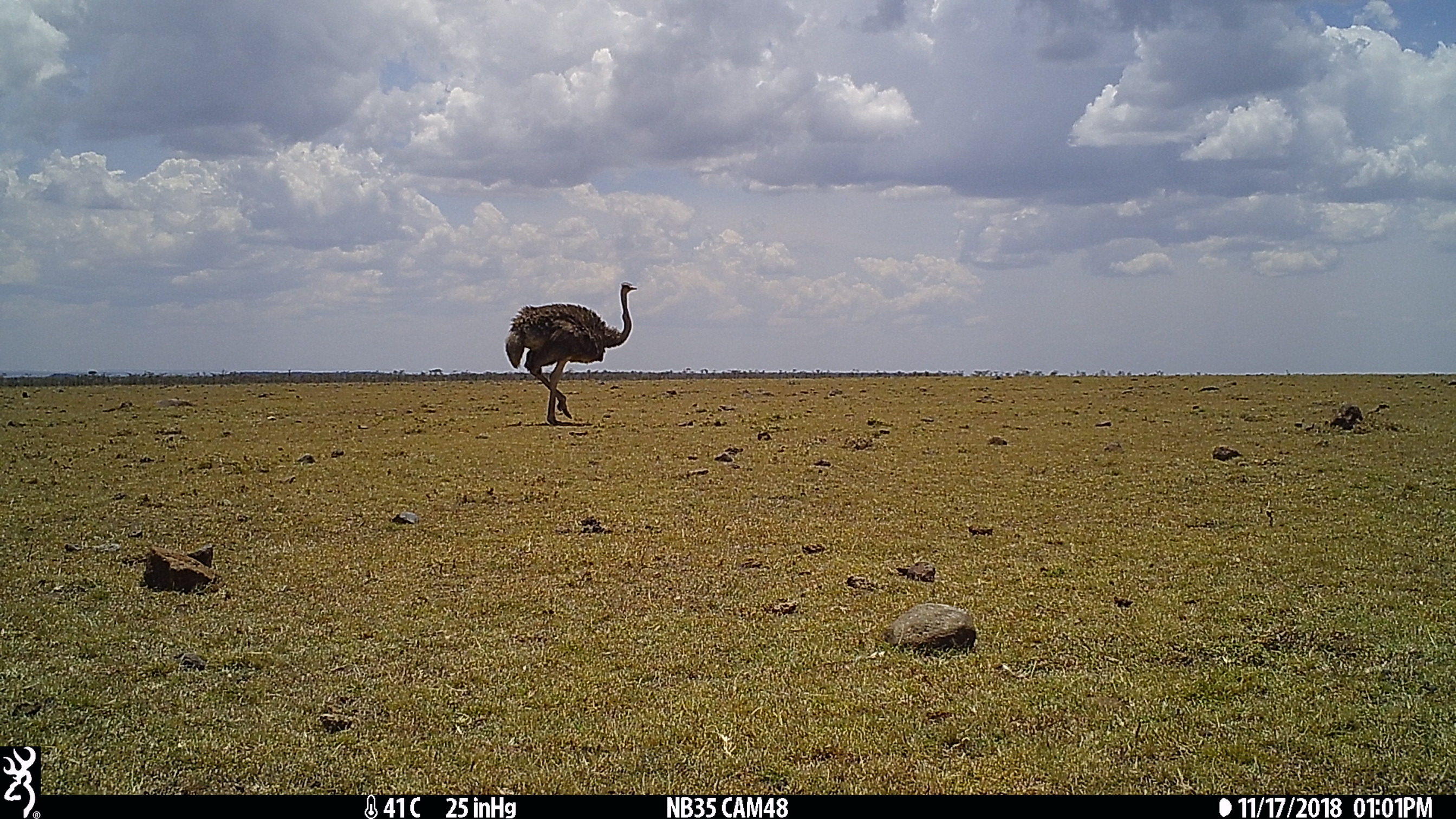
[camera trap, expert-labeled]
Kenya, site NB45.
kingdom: Animalia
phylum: Chordata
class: Aves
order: Struthioniformes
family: Struthionidae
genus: Struthio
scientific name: Struthio camelus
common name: ostrich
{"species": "ostrich (Struthio camelus)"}